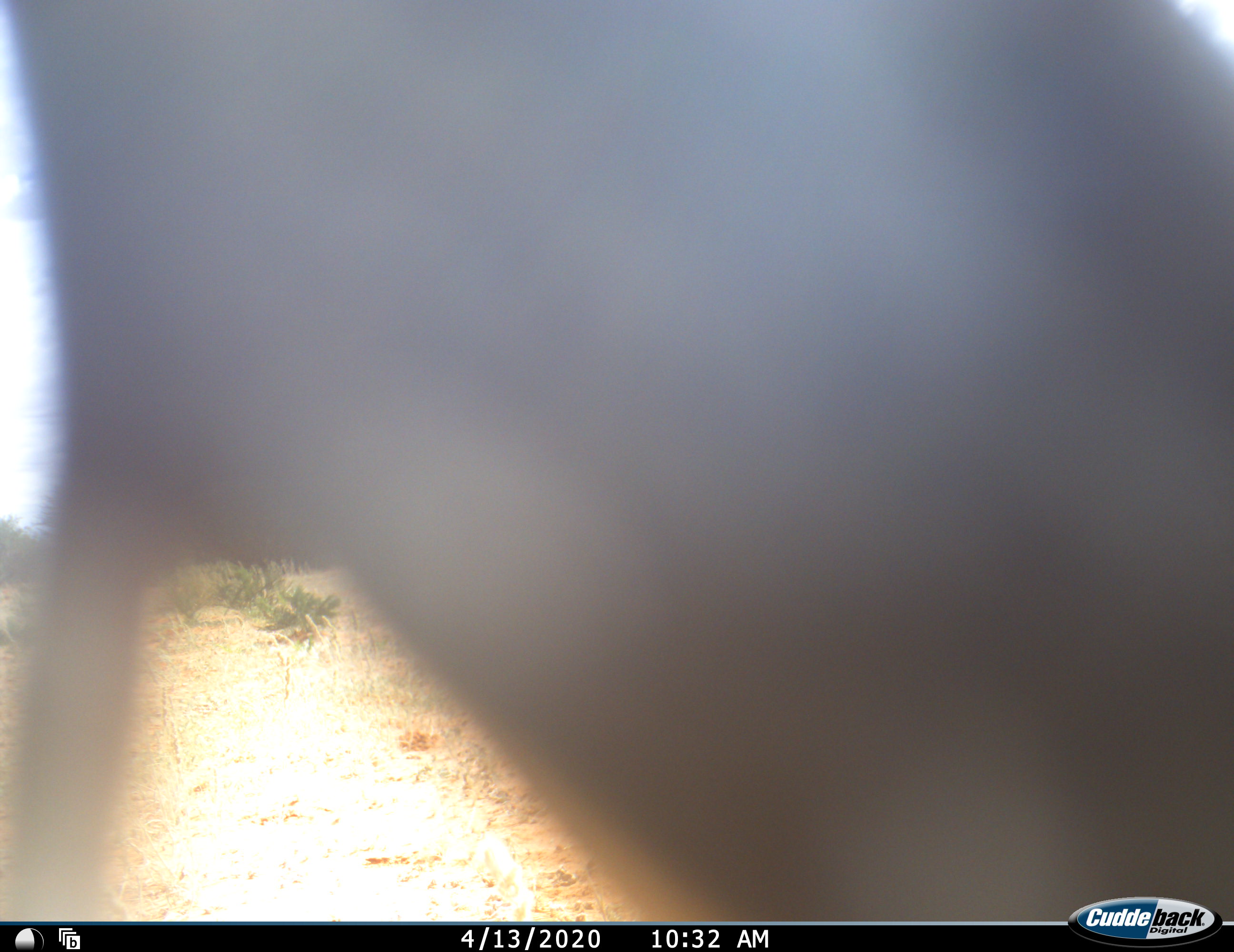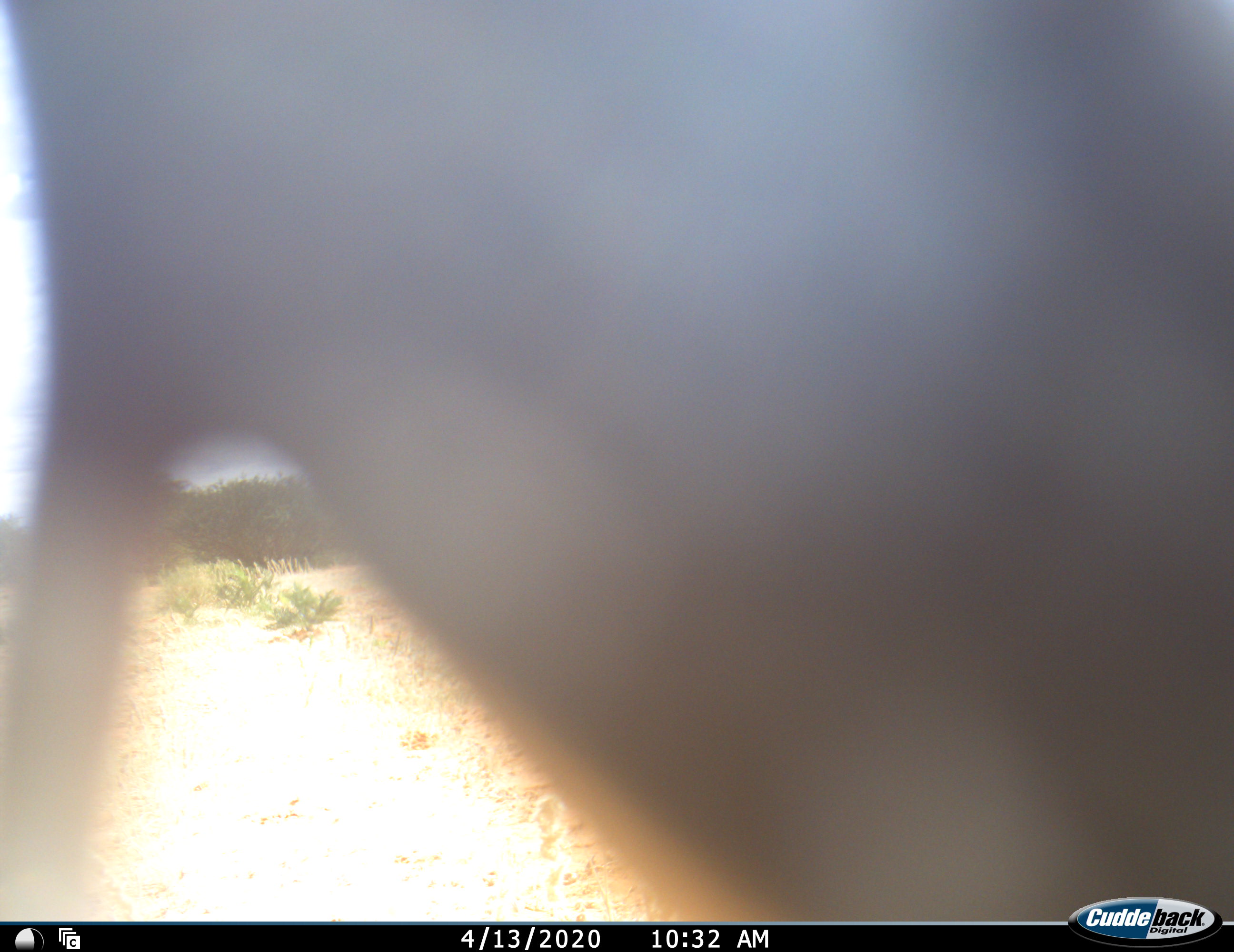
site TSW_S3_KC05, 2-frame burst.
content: unidentified animal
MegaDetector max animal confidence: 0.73